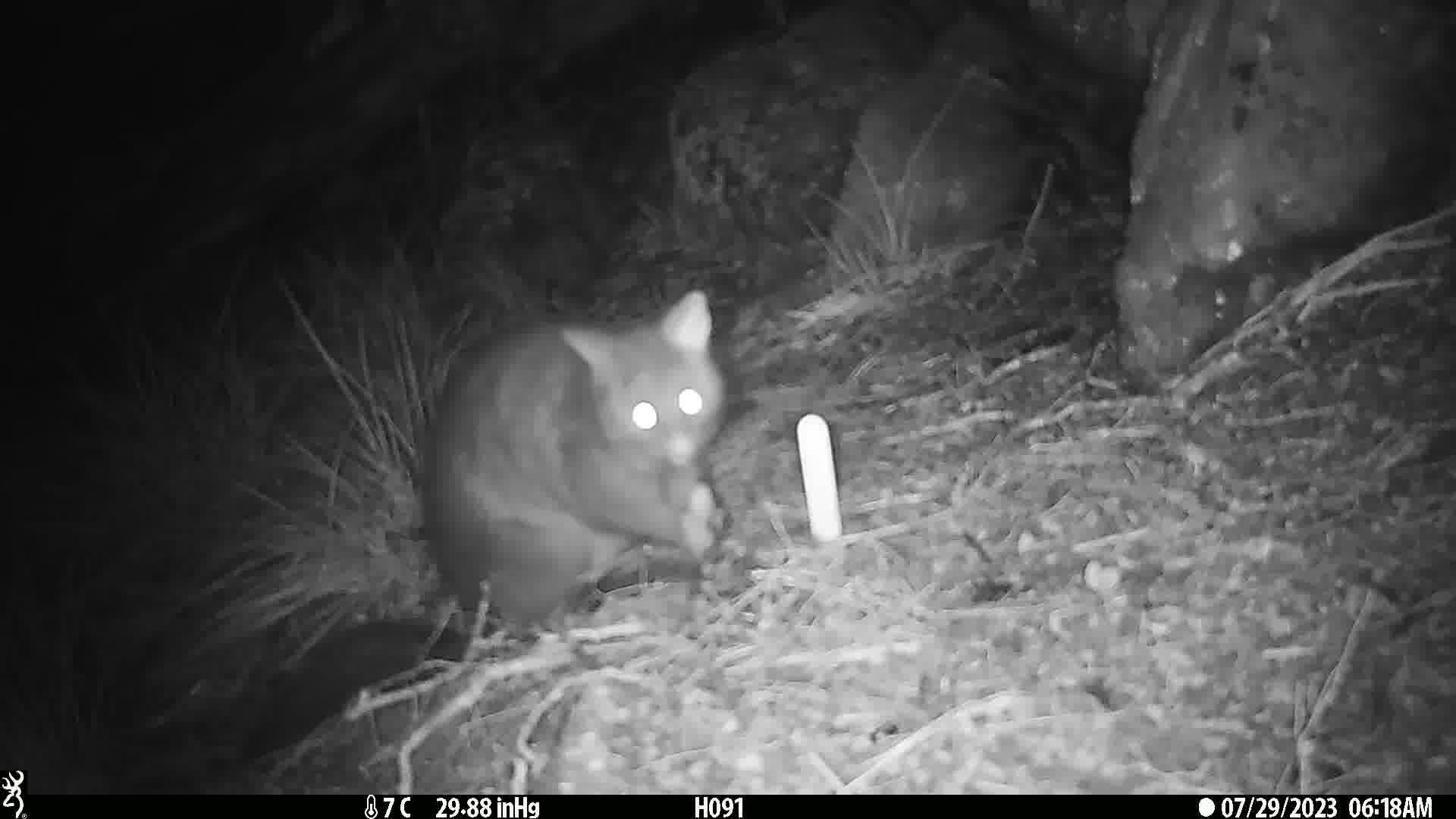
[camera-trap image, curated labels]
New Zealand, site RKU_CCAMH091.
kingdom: Animalia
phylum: Chordata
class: Mammalia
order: Diprotodontia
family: Phalangeridae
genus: Trichosurus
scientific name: Trichosurus vulpecula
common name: common brushtail possum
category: possum